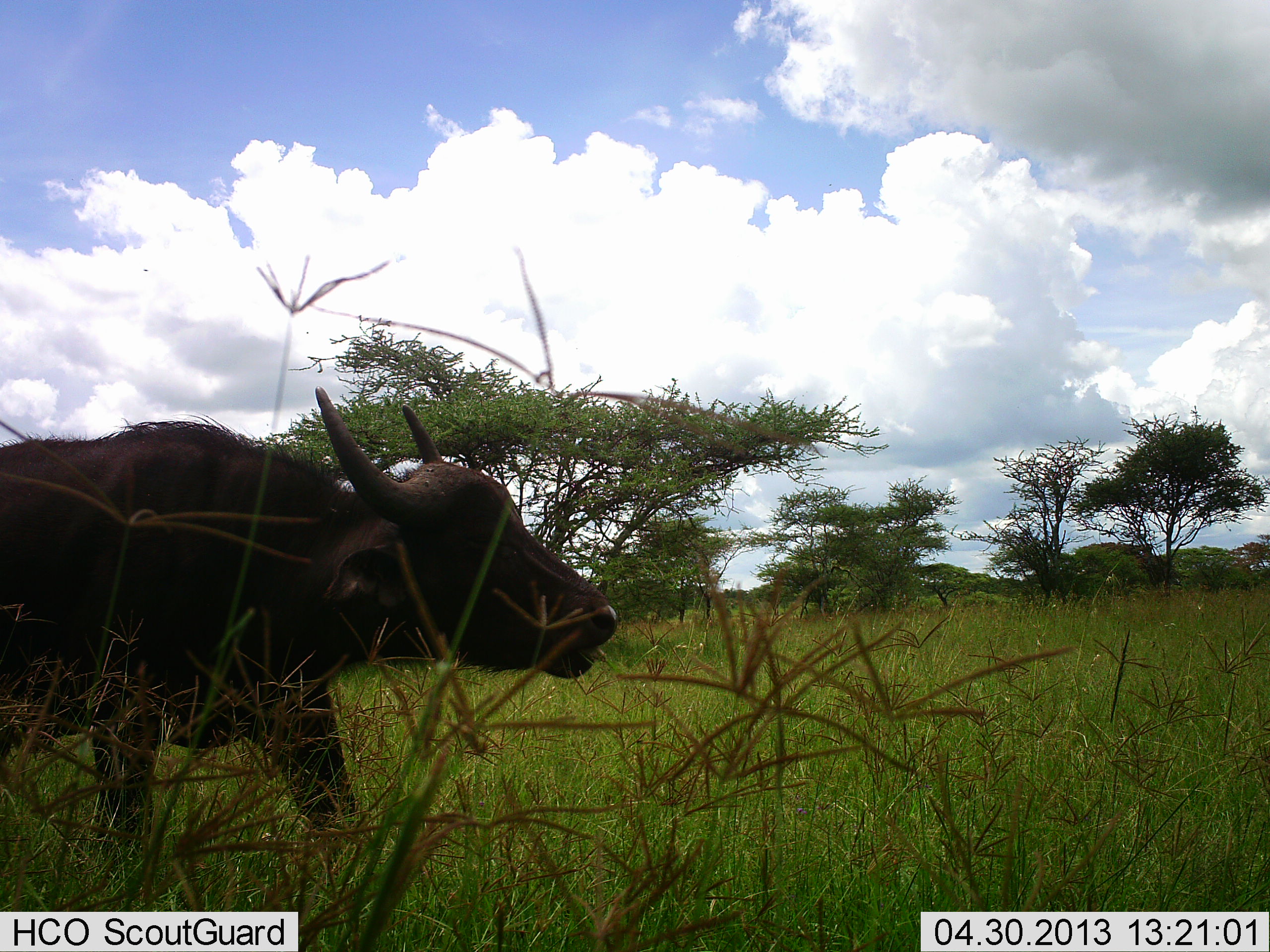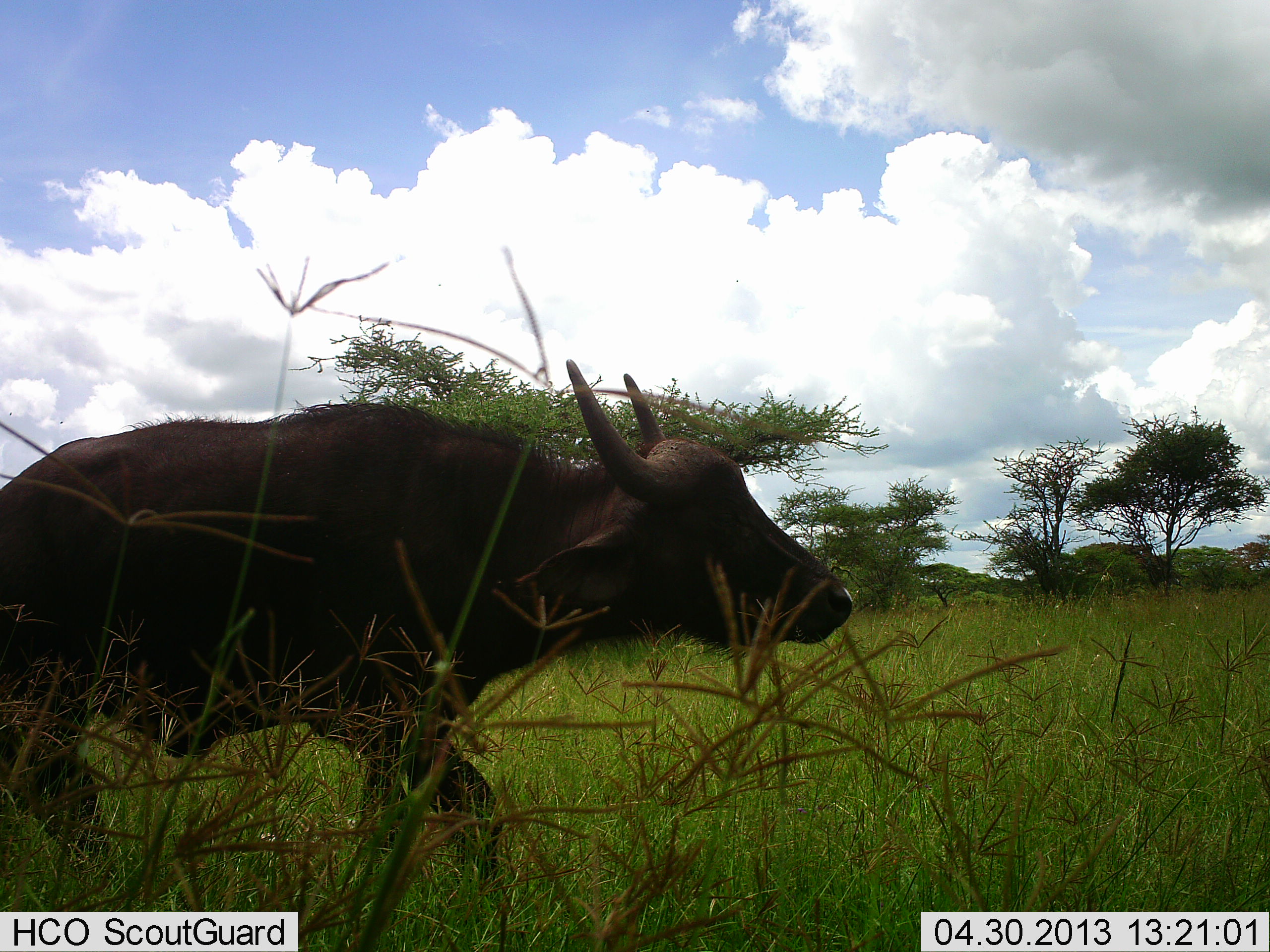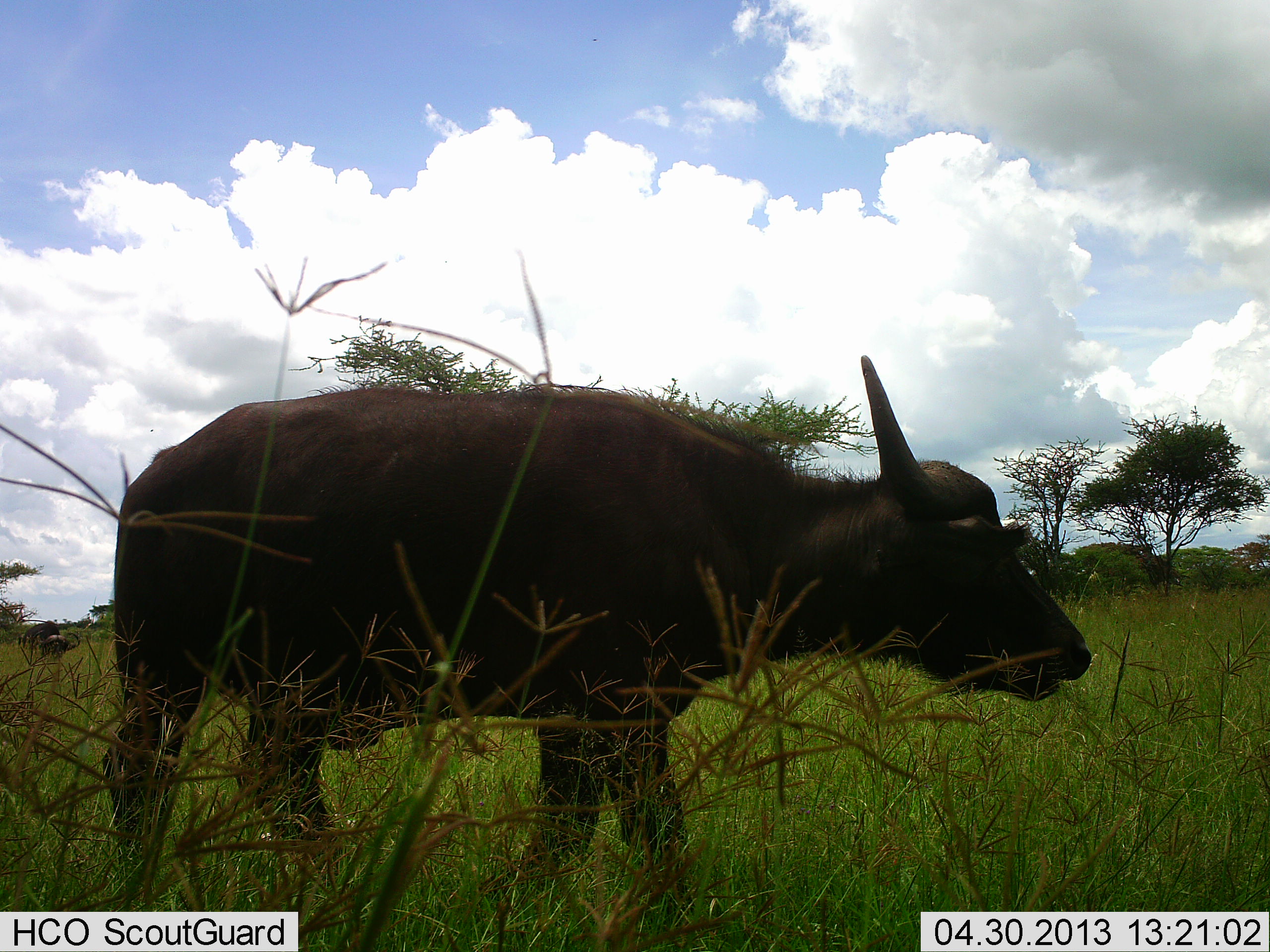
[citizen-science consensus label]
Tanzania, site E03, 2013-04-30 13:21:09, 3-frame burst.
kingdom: Animalia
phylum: Chordata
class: Mammalia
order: Artiodactyla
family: Bovidae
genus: Syncerus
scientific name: Syncerus caffer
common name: cape buffalo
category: buffalo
Buffalo (cape buffalo) (Syncerus caffer), count 1. Behavior (volunteer vote fractions): standing 0%, resting 0%, moving 100%, interacting 0%. Young present (vote fraction): 10%. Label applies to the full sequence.